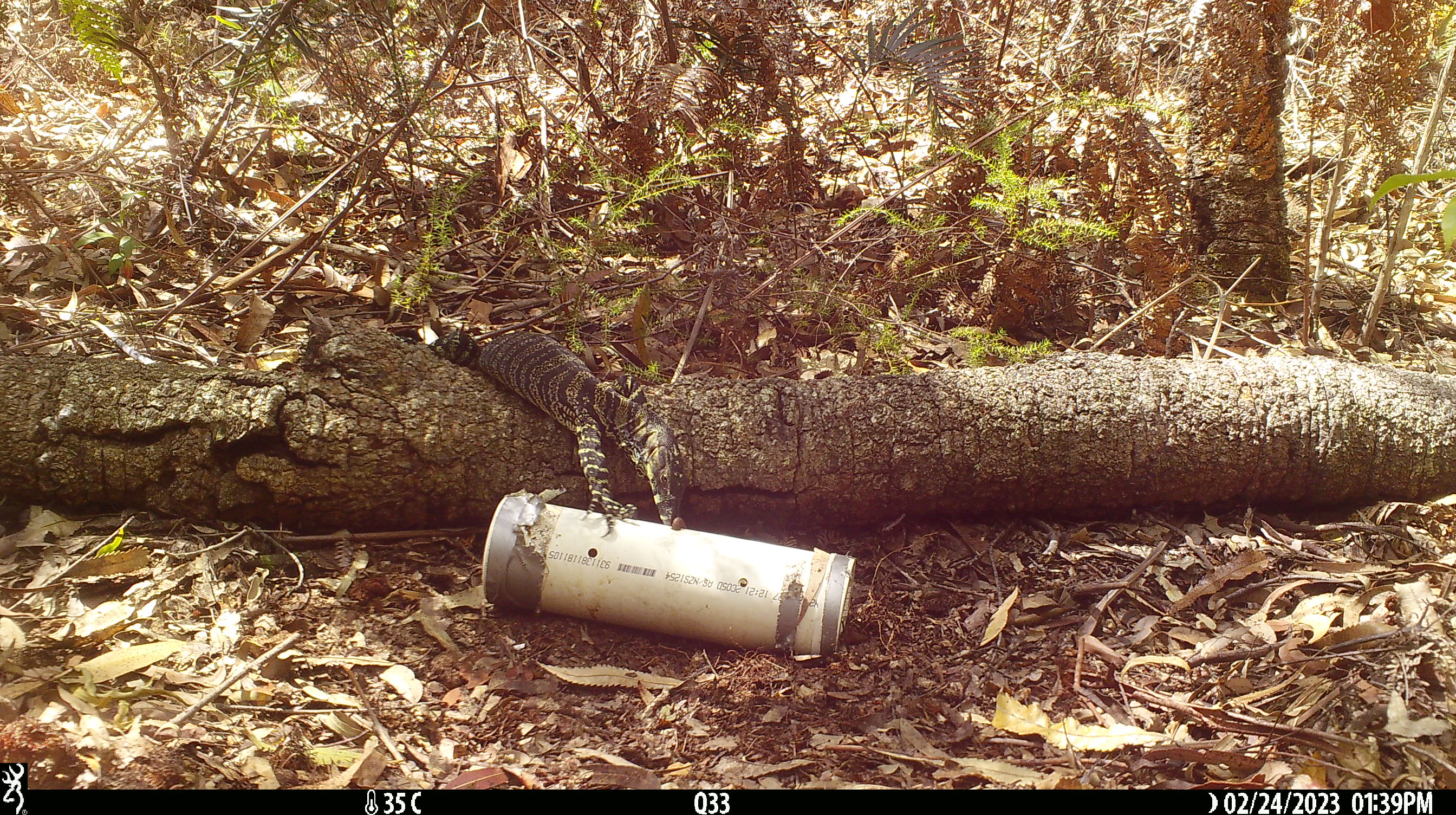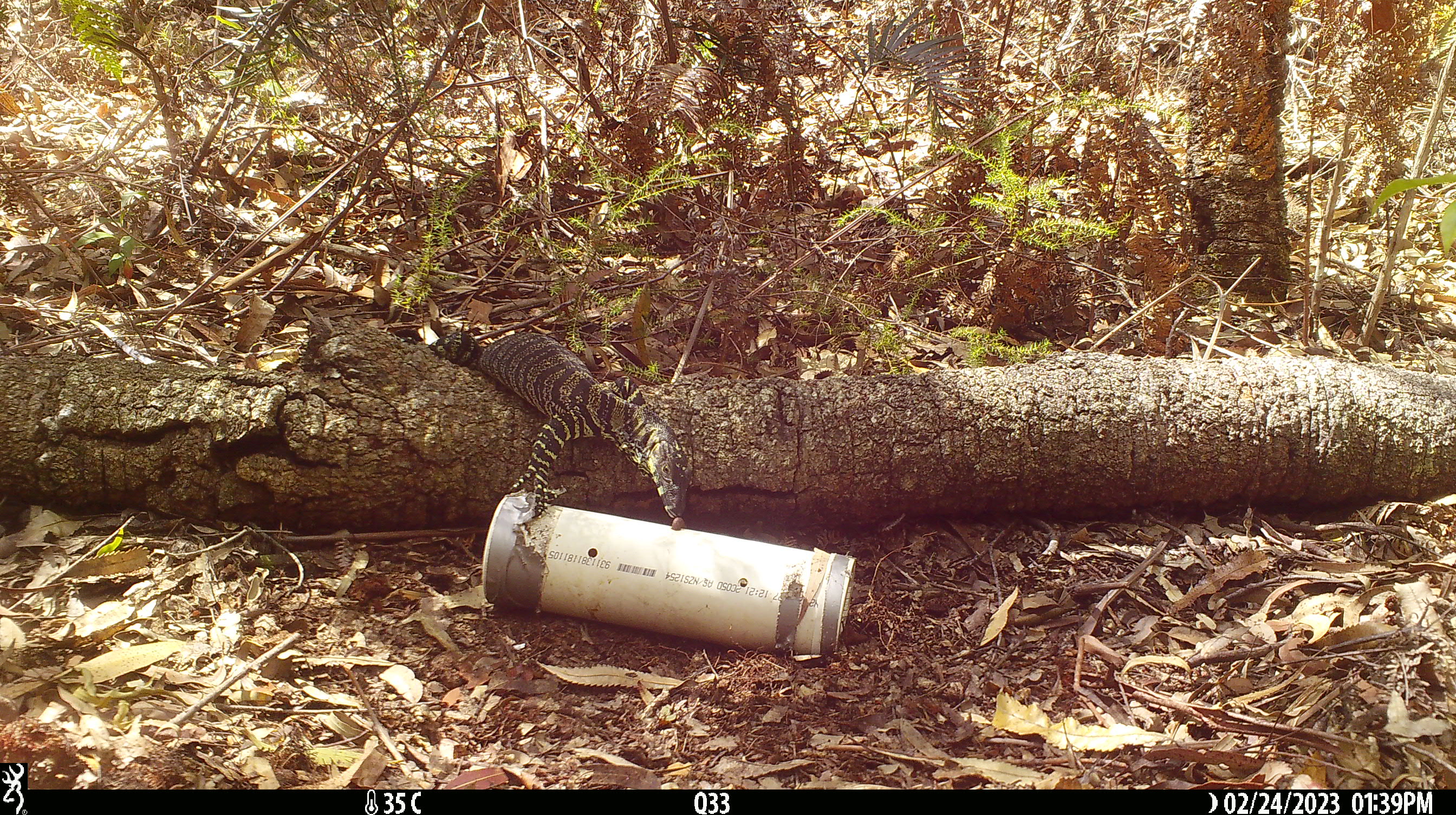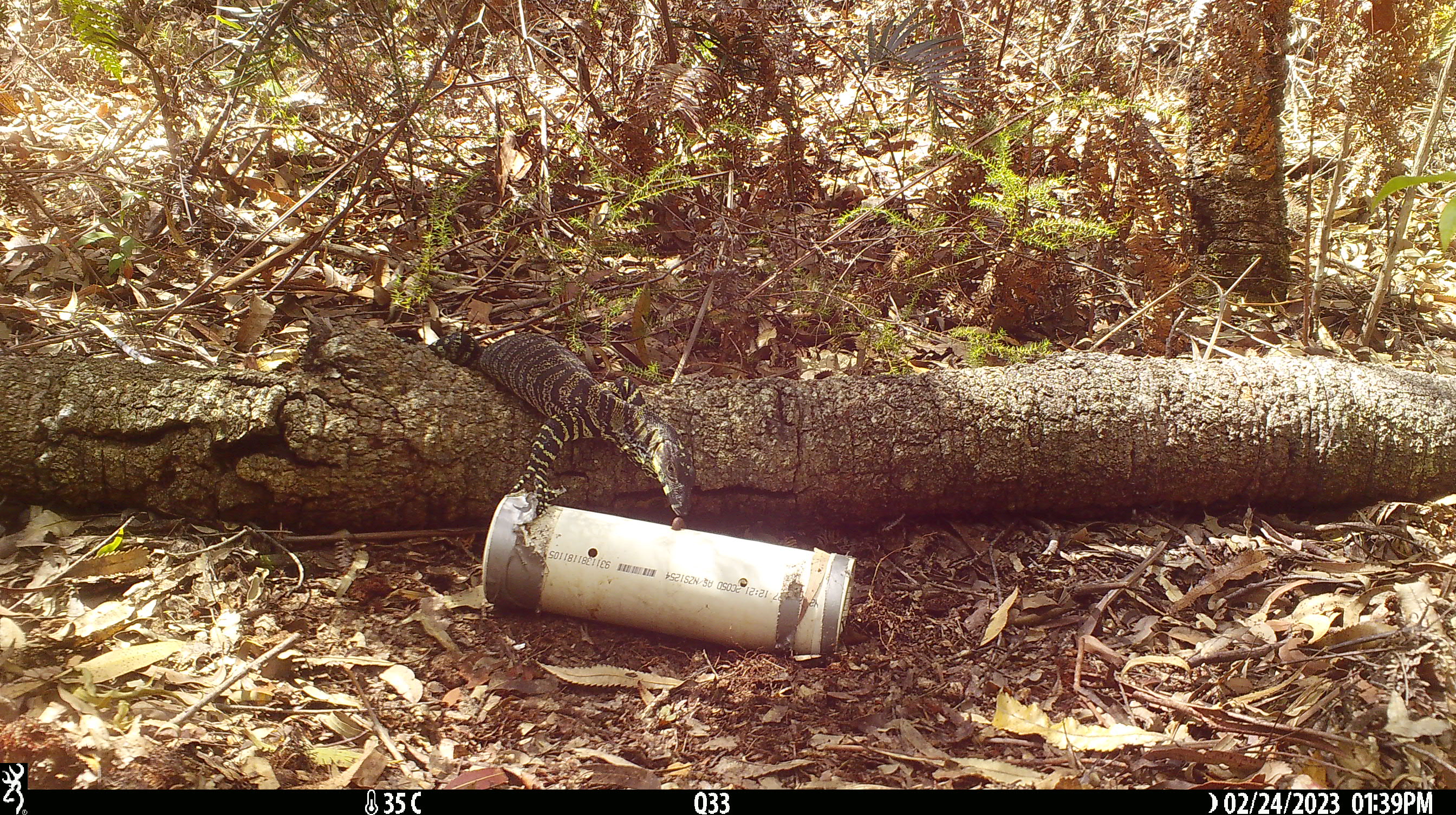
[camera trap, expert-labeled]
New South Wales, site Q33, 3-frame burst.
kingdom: Animalia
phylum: Chordata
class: Reptilia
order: Squamata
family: Varanidae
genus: Varanus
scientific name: Varanus varius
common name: lace monitor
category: goanna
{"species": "goanna (lace monitor) (Varanus varius)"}